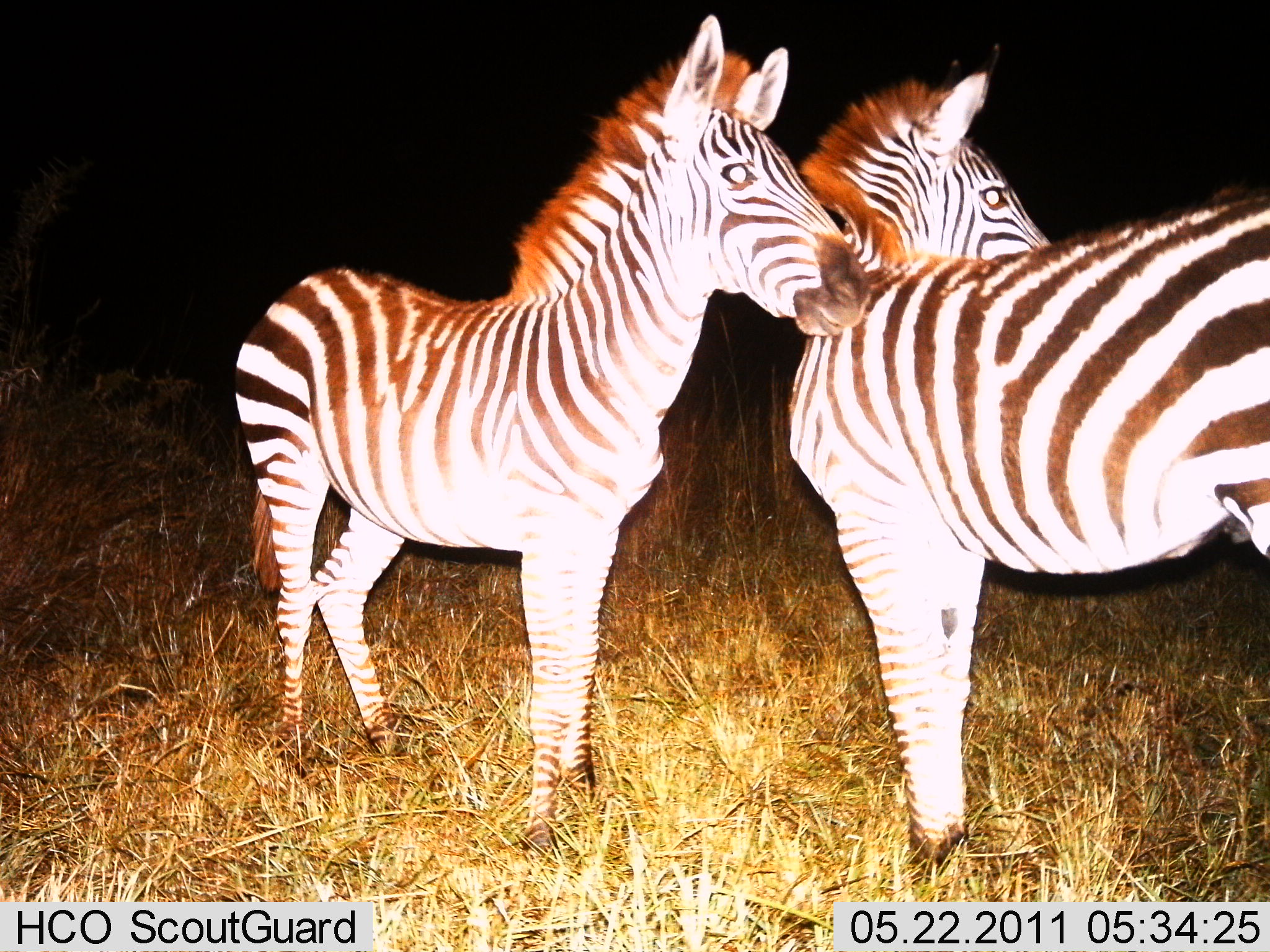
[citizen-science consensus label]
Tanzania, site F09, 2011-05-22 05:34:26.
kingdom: Animalia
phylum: Chordata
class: Mammalia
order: Perissodactyla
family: Equidae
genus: Equus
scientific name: Equus quagga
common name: plains zebra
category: zebra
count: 2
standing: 100%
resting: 0%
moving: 0%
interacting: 21%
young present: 0%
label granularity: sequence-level